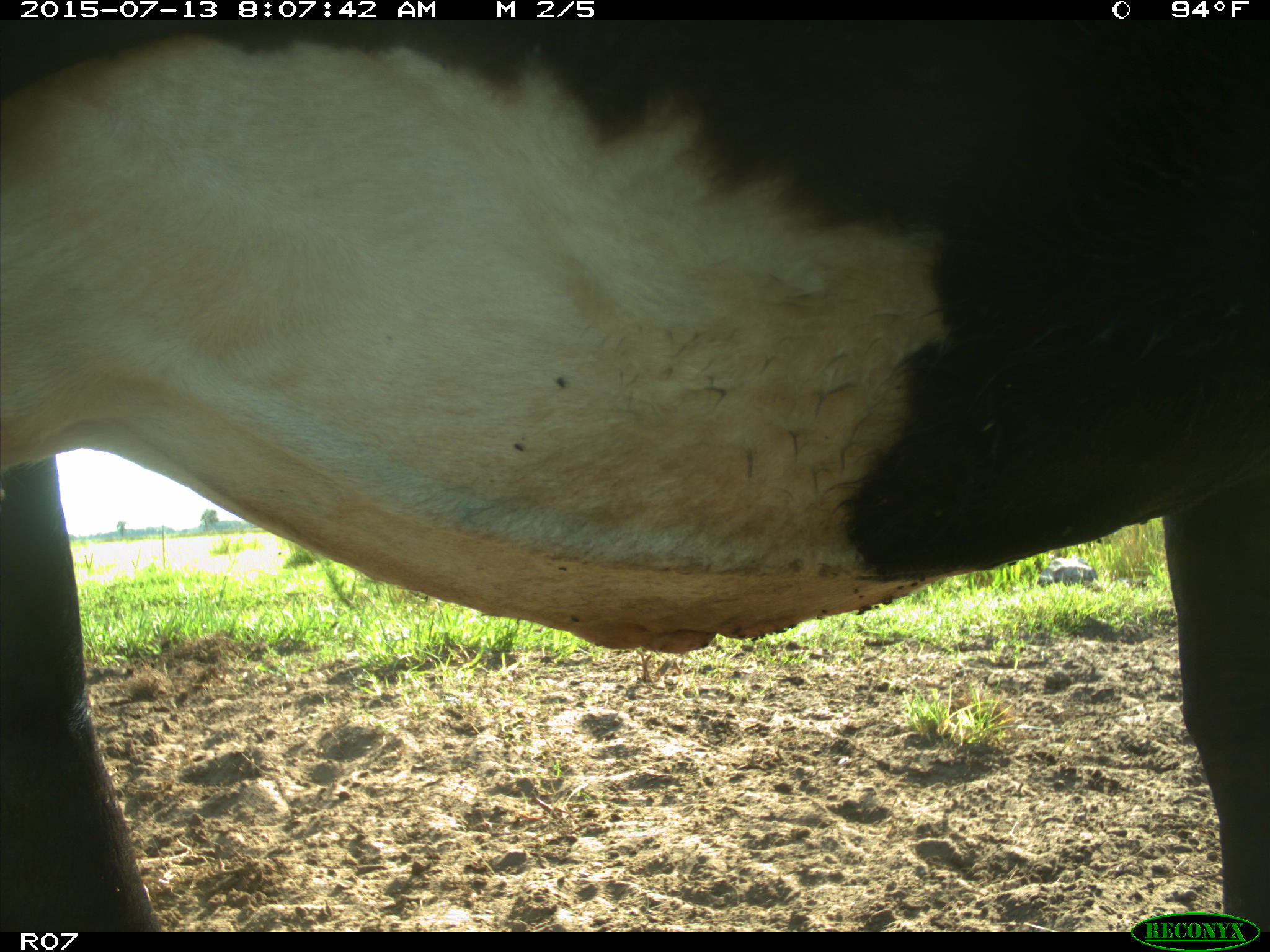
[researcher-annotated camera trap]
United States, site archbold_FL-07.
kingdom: Animalia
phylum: Chordata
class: Mammalia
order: Artiodactyla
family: Bovidae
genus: Bos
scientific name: Bos taurus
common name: domestic cow